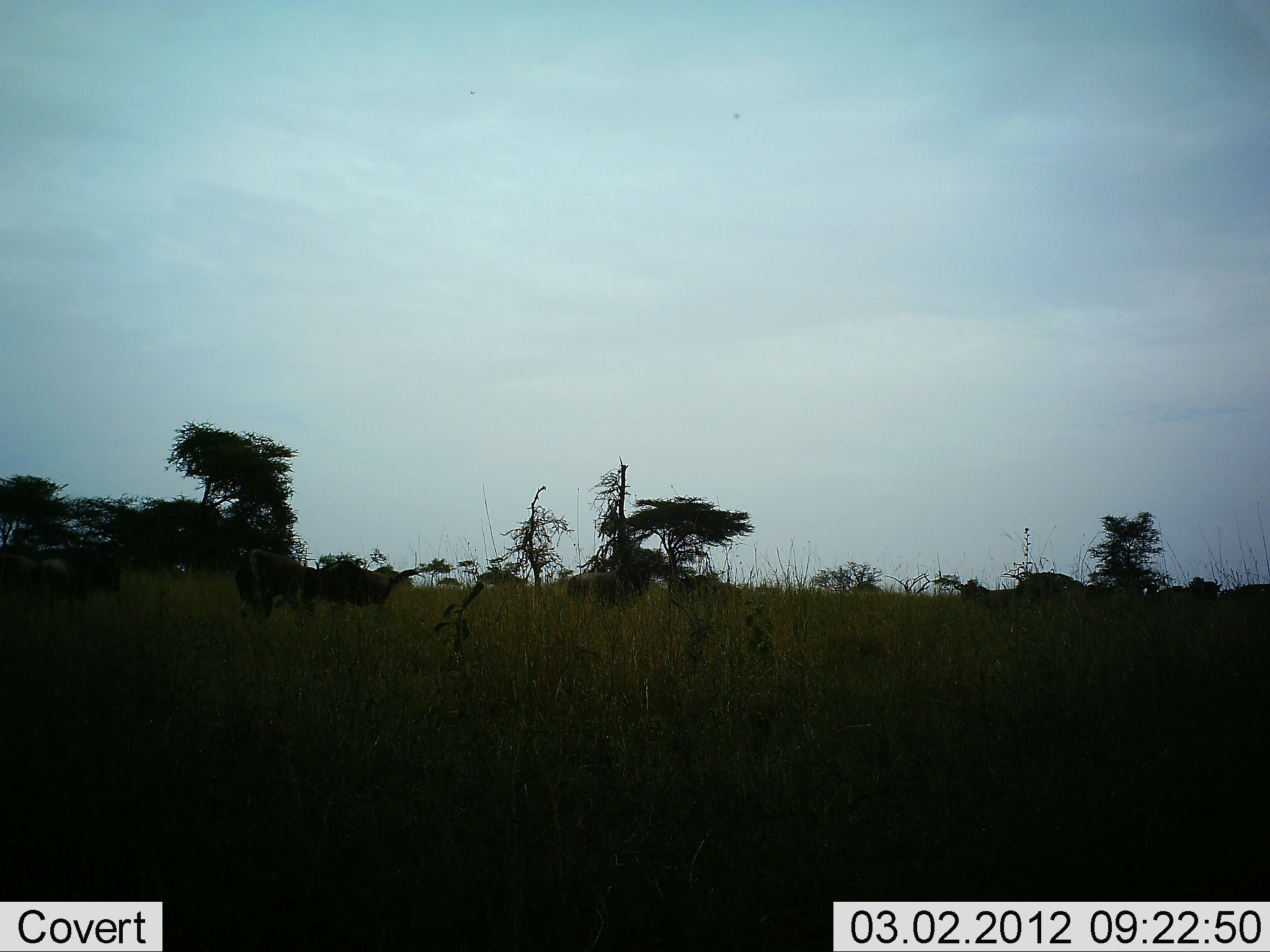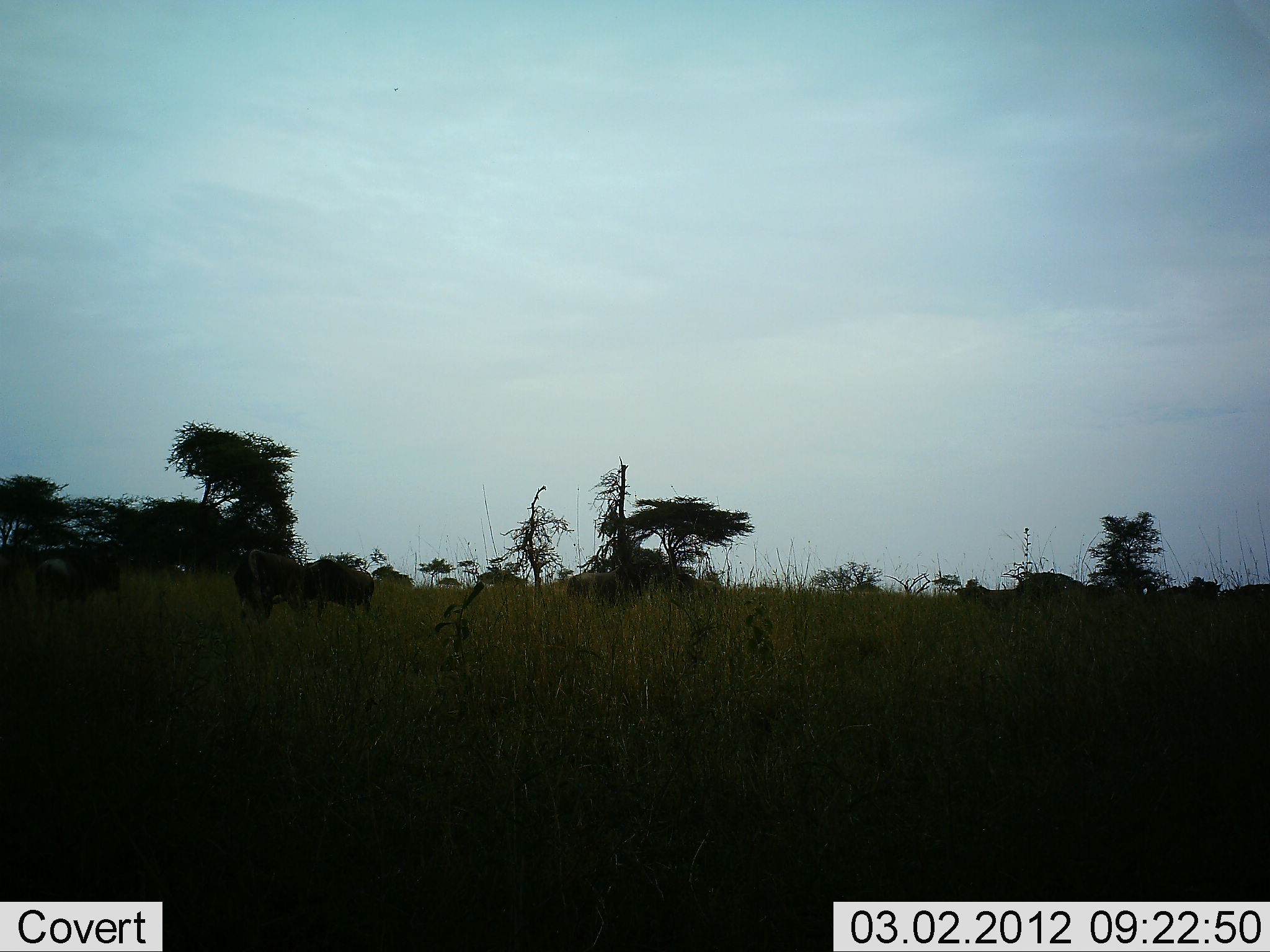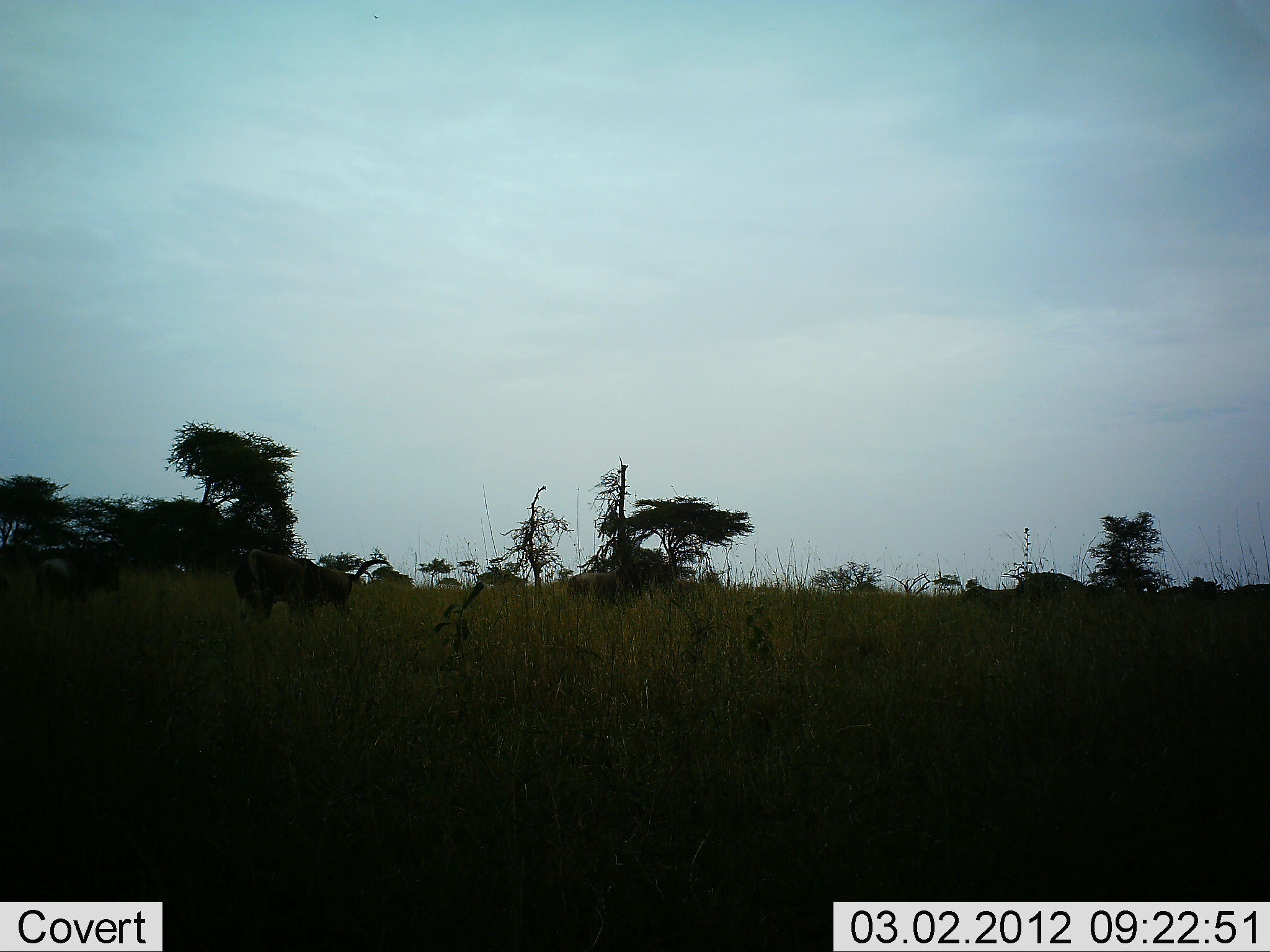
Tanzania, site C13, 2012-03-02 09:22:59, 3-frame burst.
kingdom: Animalia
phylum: Chordata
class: Mammalia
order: Artiodactyla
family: Bovidae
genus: Connochaetes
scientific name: Connochaetes taurinus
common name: blue wildebeest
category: wildebeest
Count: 7.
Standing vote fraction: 50%.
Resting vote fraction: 0%.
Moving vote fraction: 60%.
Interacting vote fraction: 0%.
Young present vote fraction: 0%.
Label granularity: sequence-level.